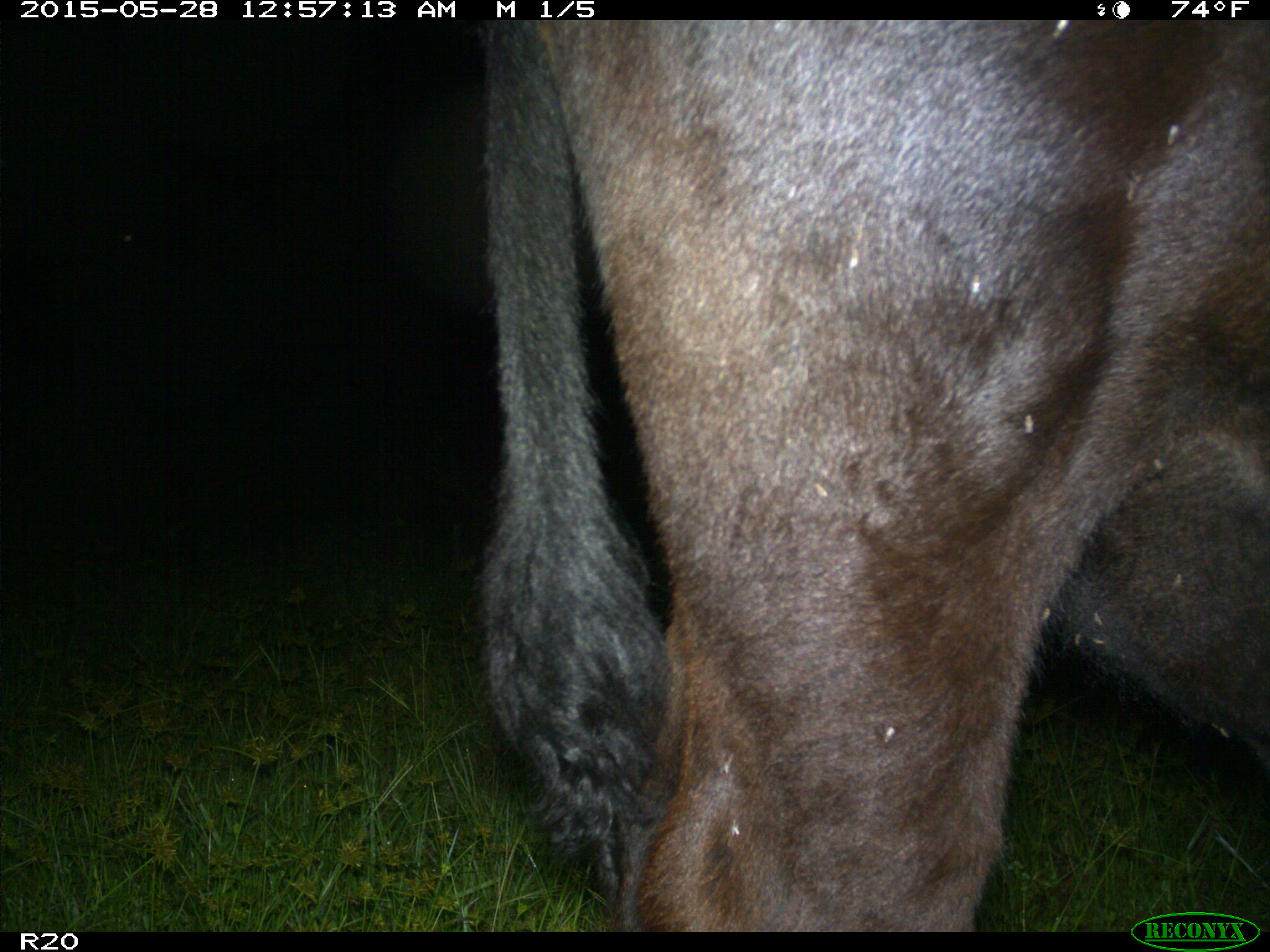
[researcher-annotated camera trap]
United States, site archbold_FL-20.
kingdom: Animalia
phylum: Chordata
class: Mammalia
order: Artiodactyla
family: Bovidae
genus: Bos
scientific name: Bos taurus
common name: domestic cow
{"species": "Bos taurus (domestic cow)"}